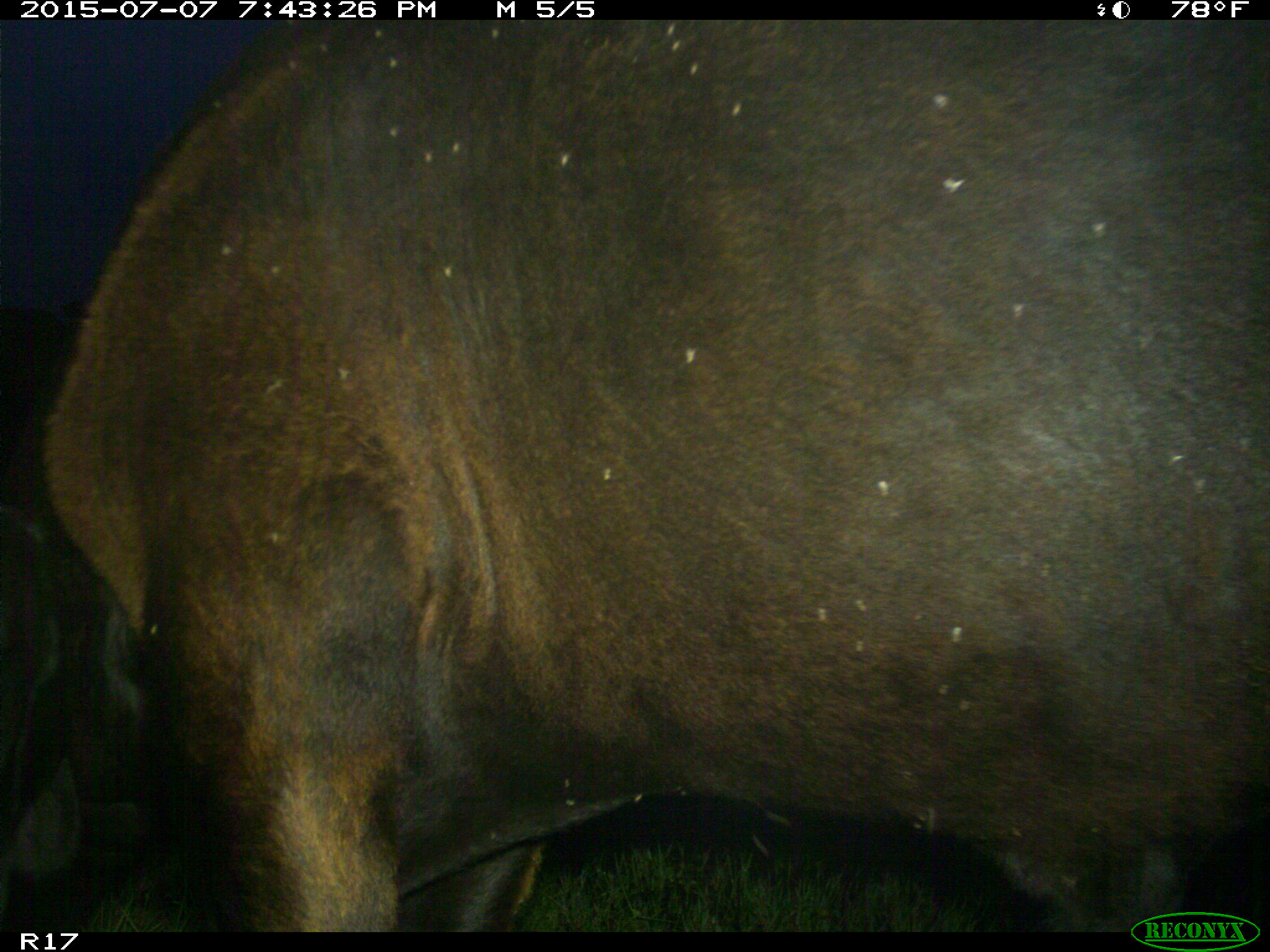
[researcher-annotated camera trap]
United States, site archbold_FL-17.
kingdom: Animalia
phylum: Chordata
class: Mammalia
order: Artiodactyla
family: Bovidae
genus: Bos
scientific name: Bos taurus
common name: domestic cow